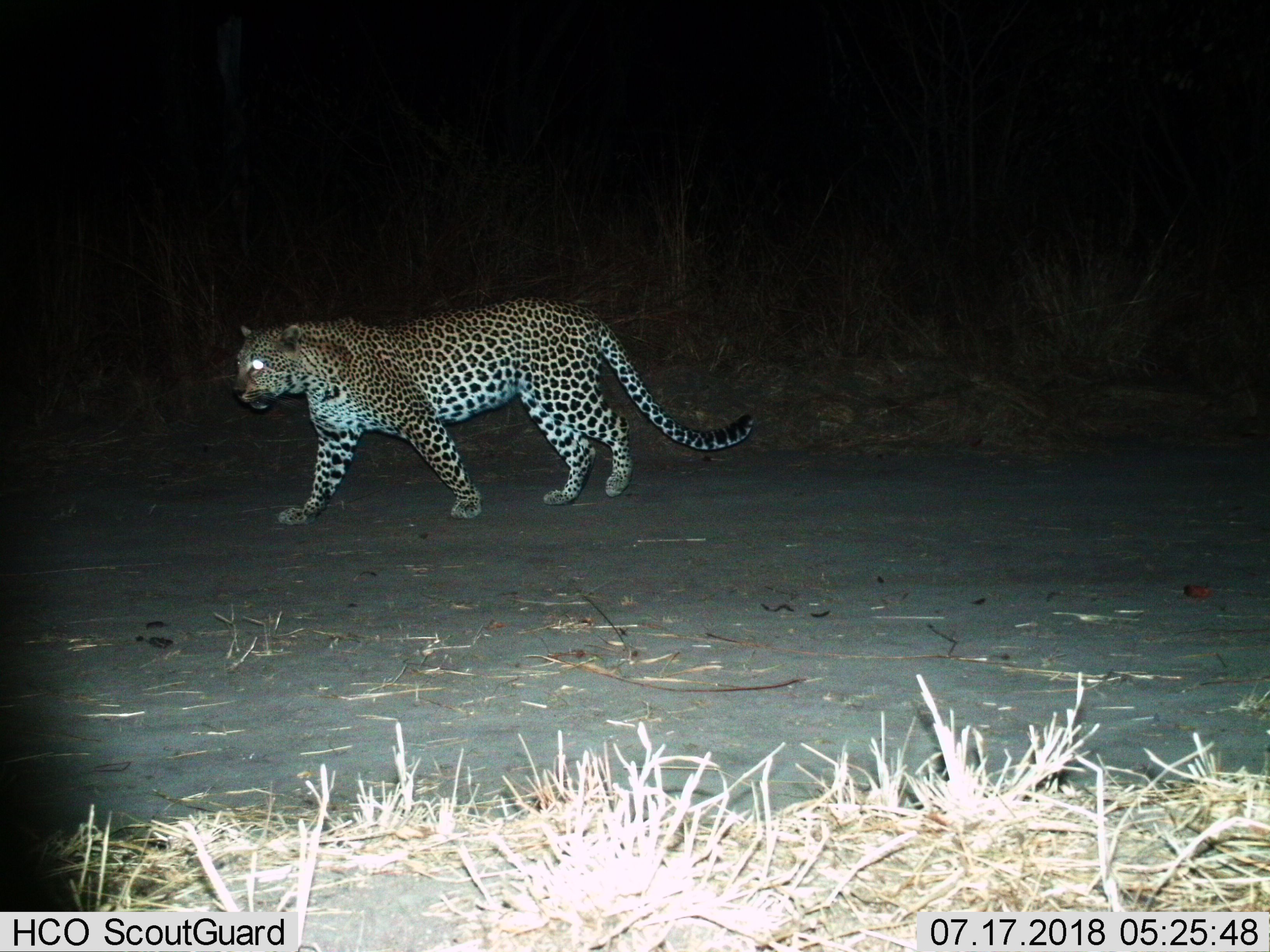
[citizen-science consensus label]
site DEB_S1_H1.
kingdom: Animalia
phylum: Chordata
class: Mammalia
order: Carnivora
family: Felidae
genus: Panthera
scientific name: Panthera pardus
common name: leopard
Leopard (Panthera pardus), count 1. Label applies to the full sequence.